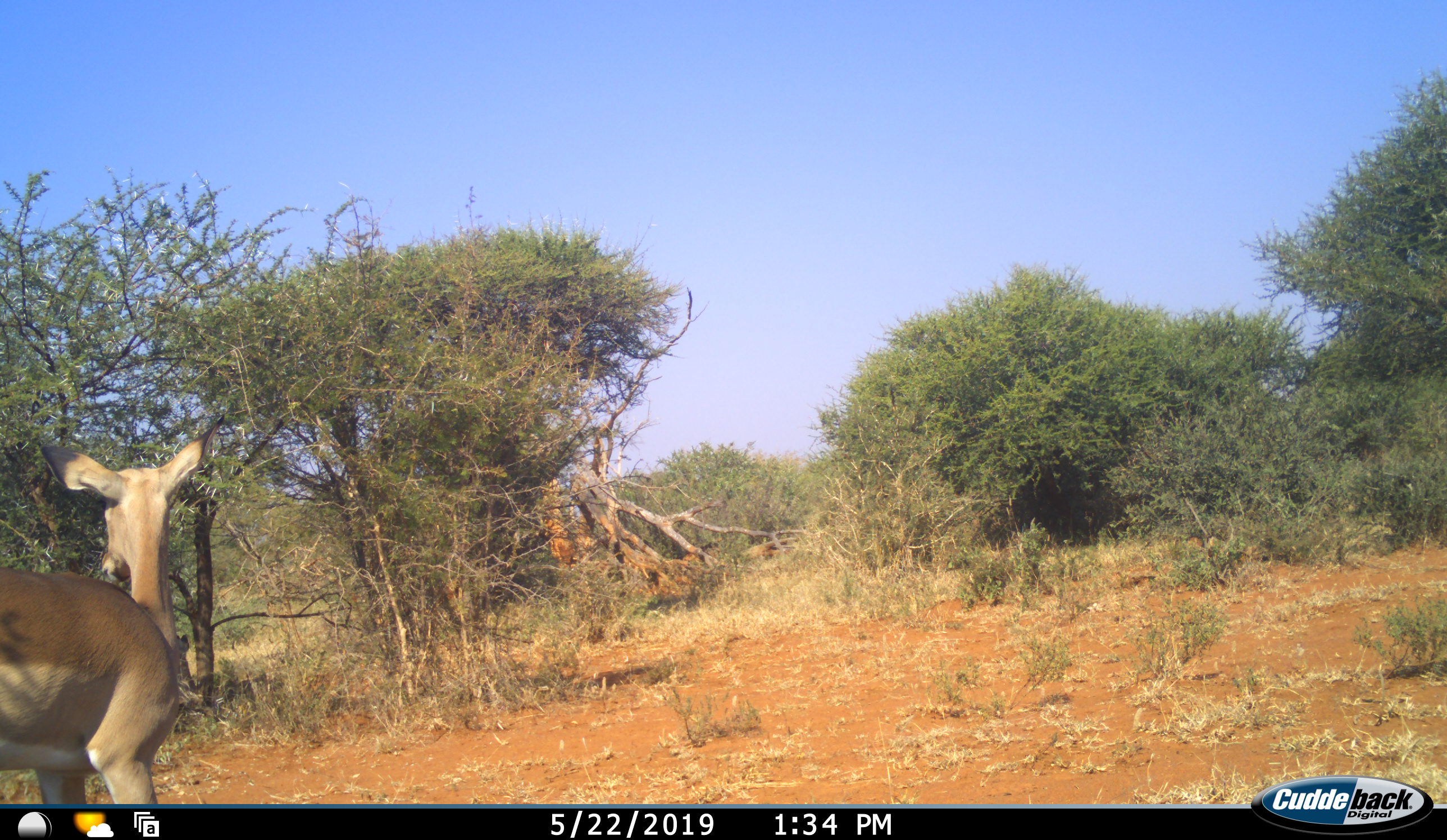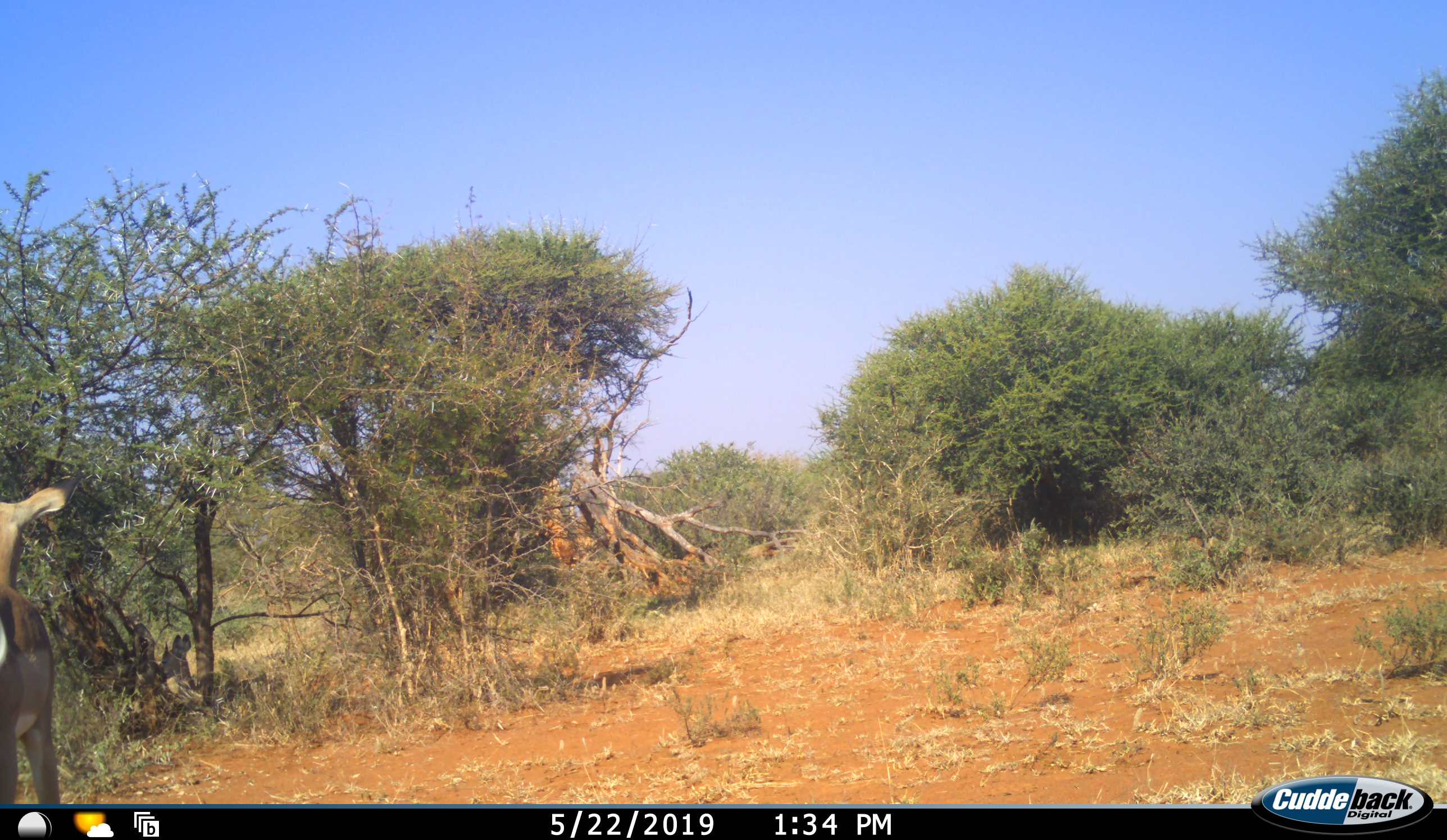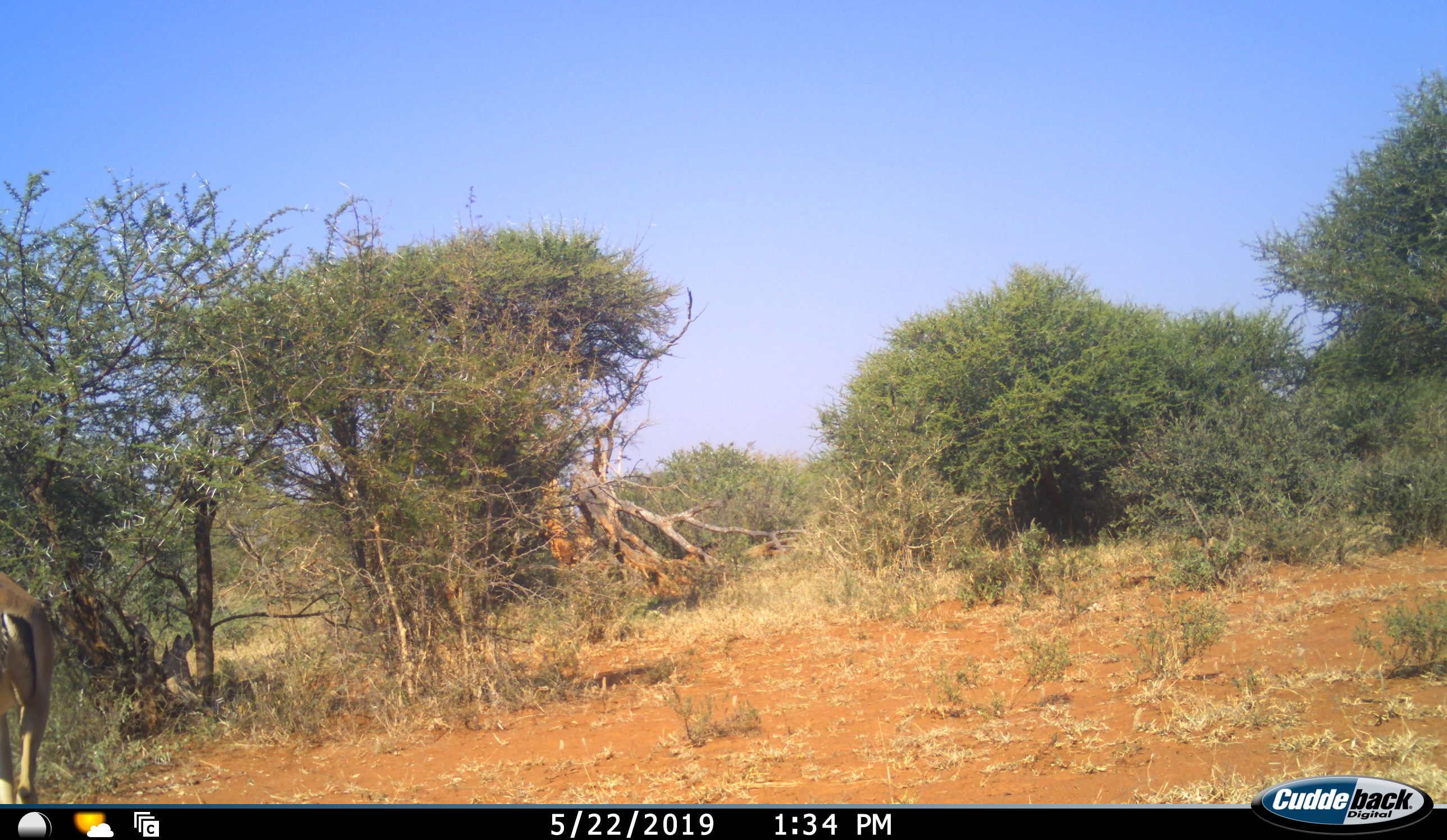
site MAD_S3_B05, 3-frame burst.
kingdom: Animalia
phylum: Chordata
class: Mammalia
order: Artiodactyla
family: Bovidae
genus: Aepyceros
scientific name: Aepyceros melampus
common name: impala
Impala (Aepyceros melampus), count 1. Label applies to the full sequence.